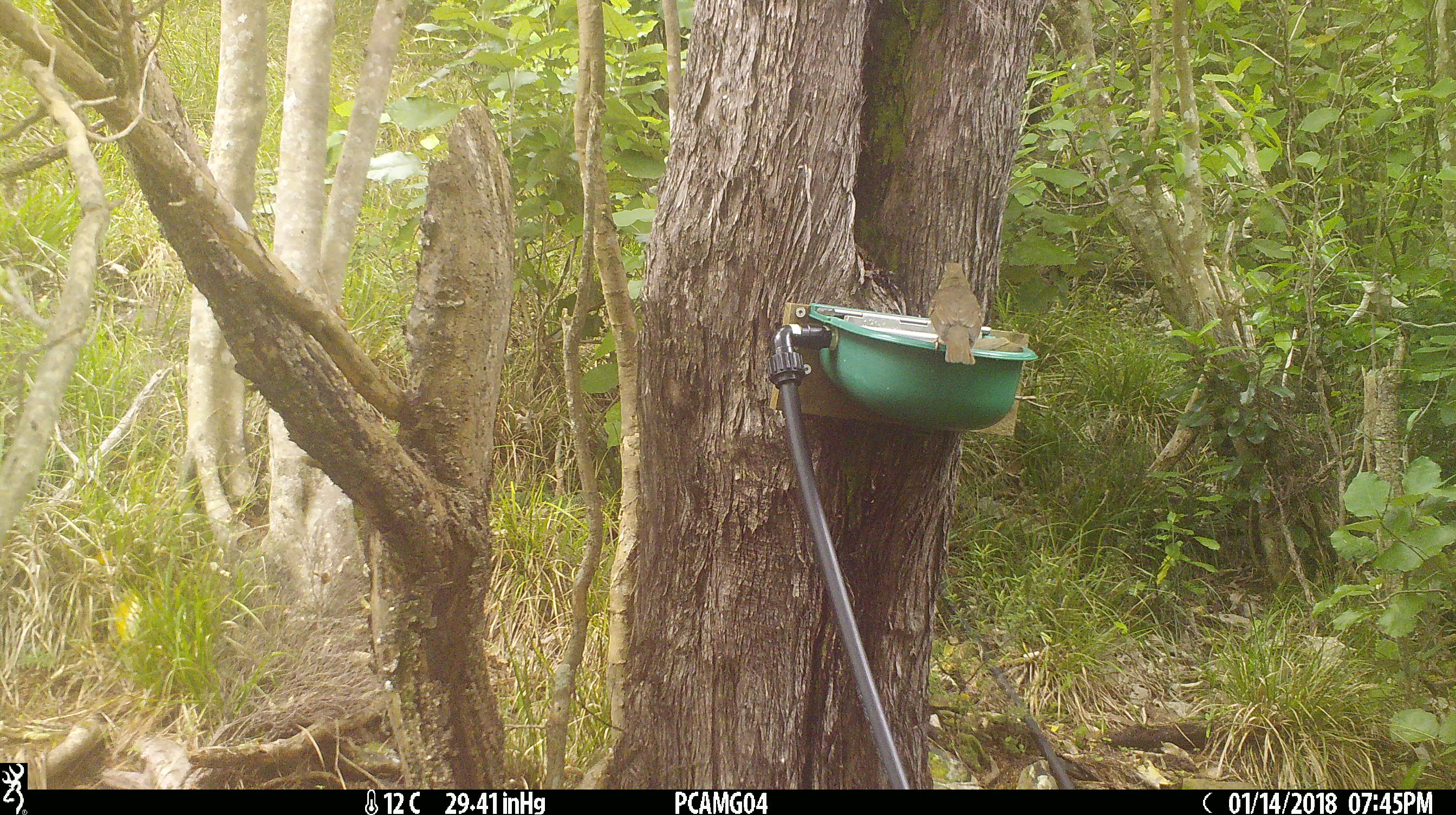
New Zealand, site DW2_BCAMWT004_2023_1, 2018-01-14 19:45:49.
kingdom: Animalia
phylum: Chordata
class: Aves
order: Passeriformes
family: Turdidae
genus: Turdus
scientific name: Turdus philomelos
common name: song thrush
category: thrush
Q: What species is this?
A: Thrush (song thrush) (Turdus philomelos).